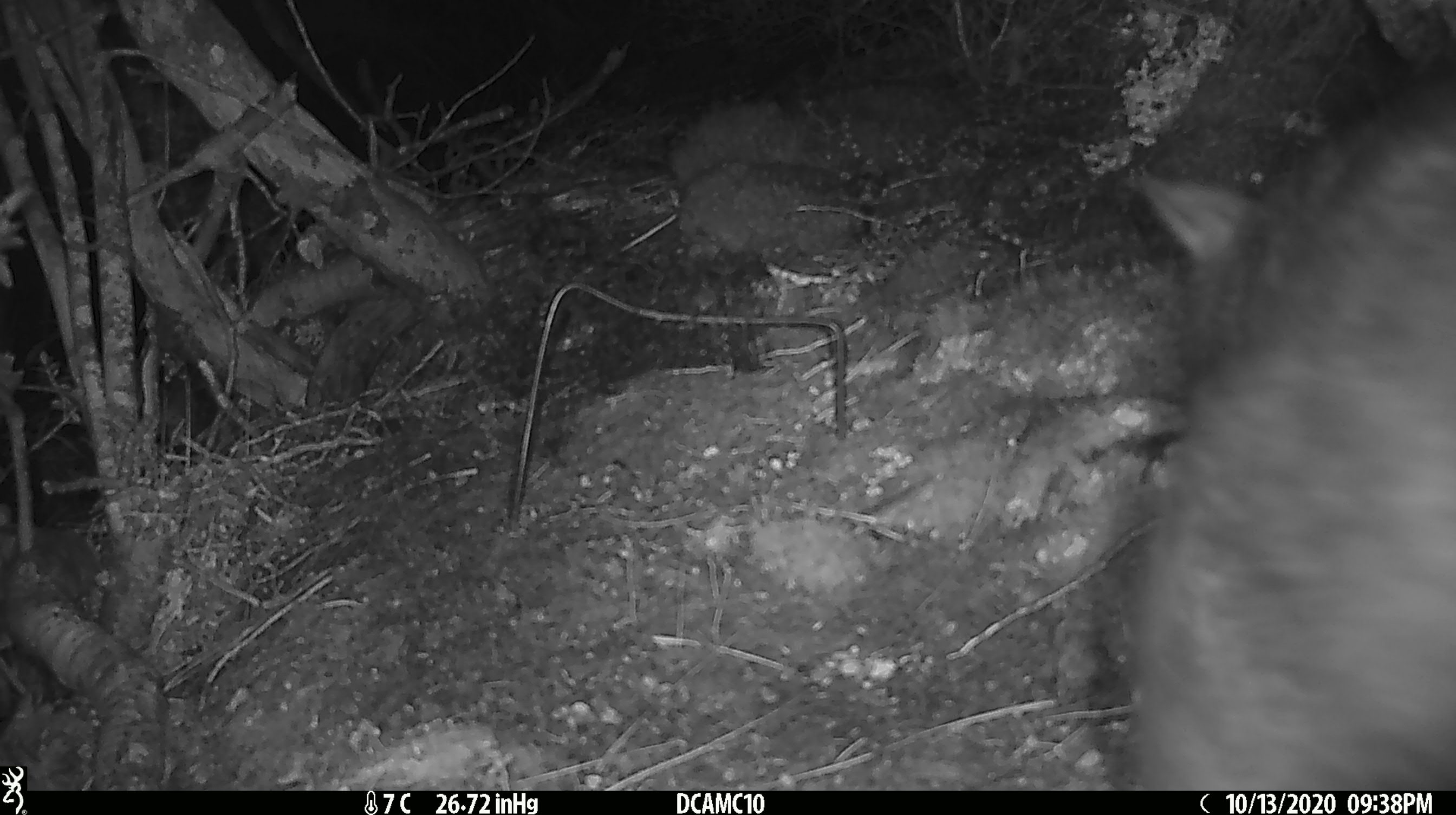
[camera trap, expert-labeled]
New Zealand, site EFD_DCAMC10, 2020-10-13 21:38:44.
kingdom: Animalia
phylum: Chordata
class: Mammalia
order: Diprotodontia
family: Phalangeridae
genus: Trichosurus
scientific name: Trichosurus vulpecula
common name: common brushtail possum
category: possum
Possum (common brushtail possum) (Trichosurus vulpecula).